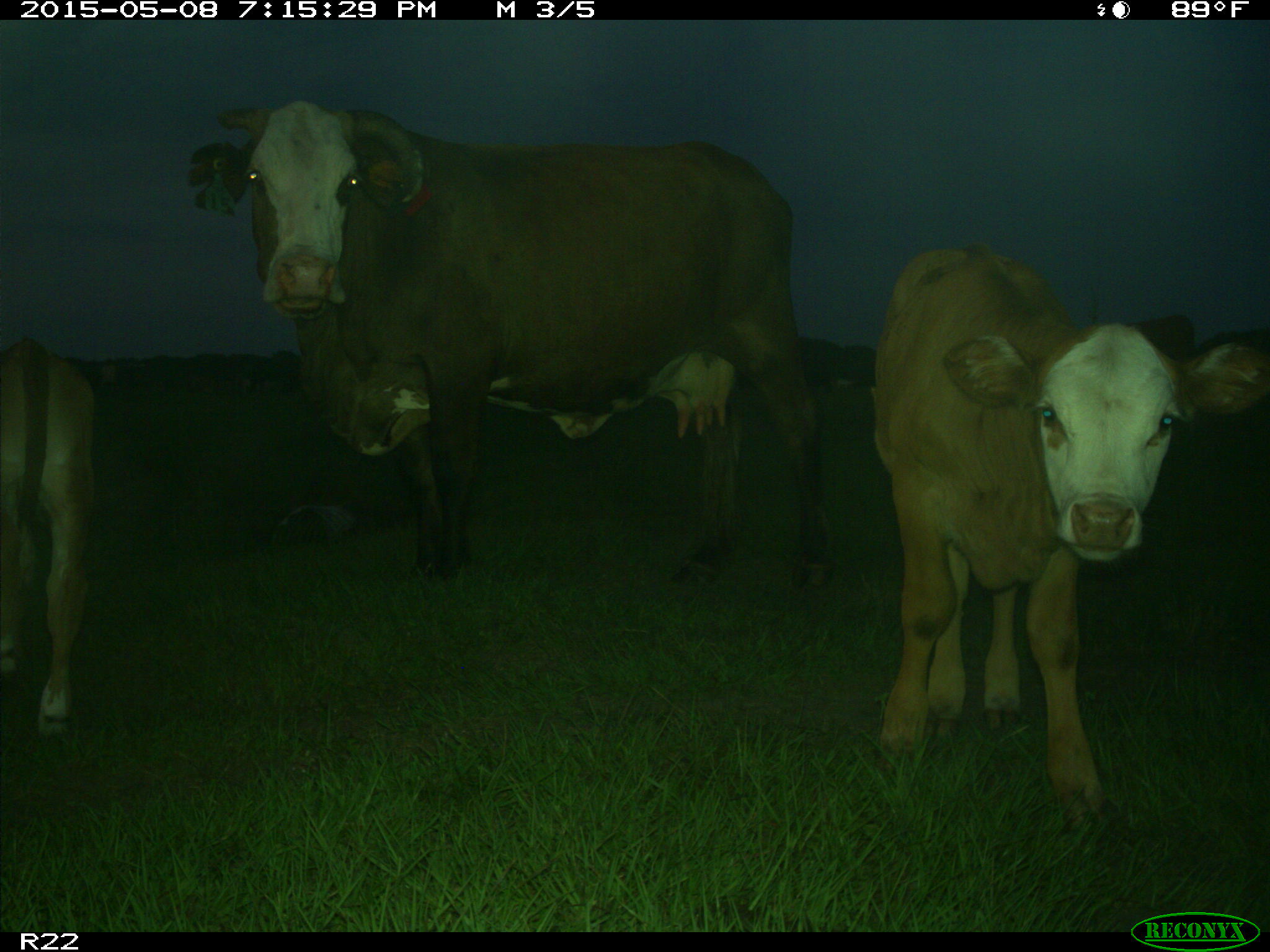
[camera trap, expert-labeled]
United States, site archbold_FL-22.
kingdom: Animalia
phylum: Chordata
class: Mammalia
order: Artiodactyla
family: Bovidae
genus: Bos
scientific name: Bos taurus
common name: domestic cow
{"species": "Bos taurus (domestic cow)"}